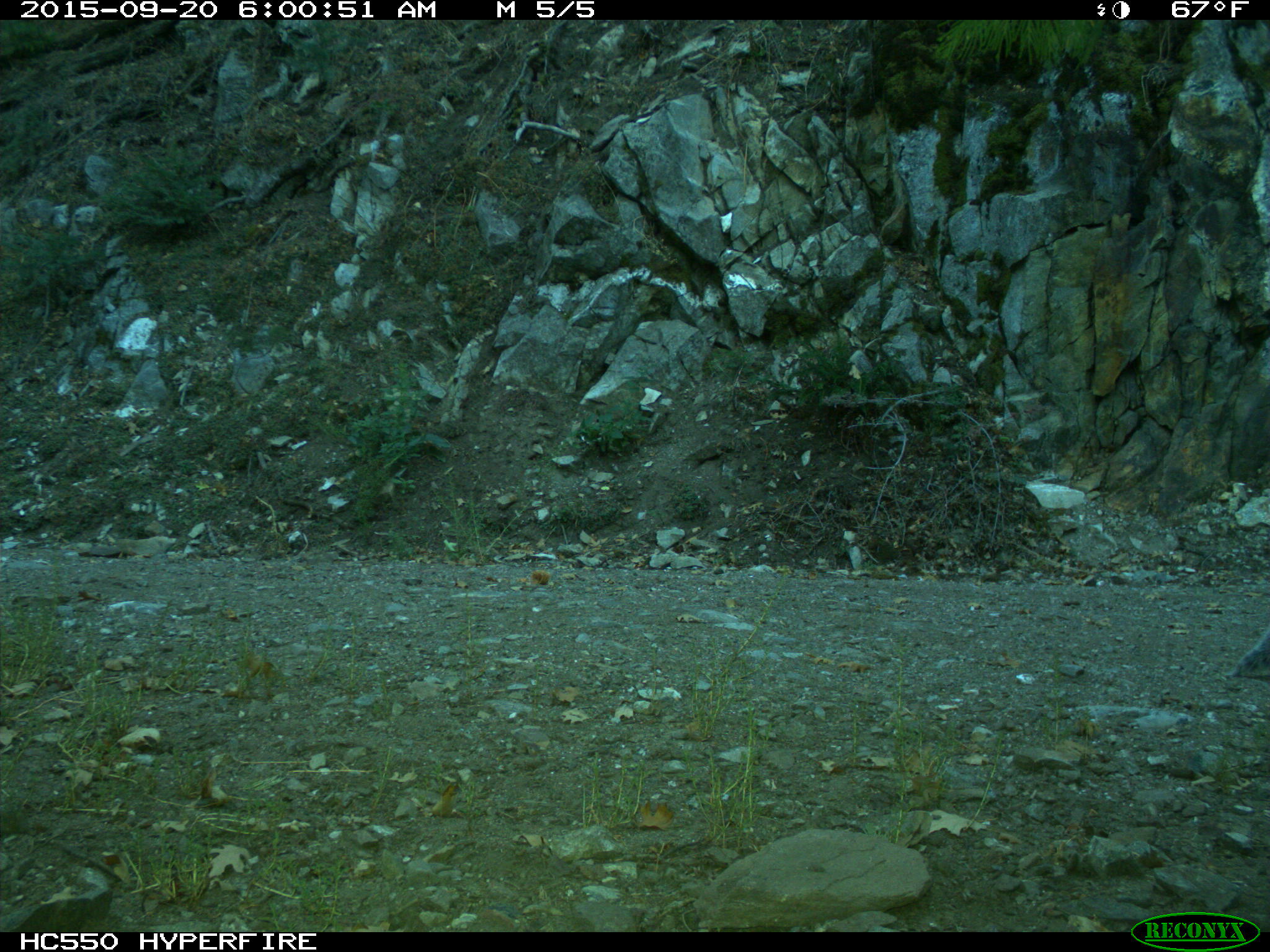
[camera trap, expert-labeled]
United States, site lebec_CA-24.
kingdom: Animalia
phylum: Chordata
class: Mammalia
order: Rodentia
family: Sciuridae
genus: Sciurus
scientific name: Sciurus carolinensis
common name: eastern gray squirrel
Sciurus carolinensis (eastern gray squirrel).